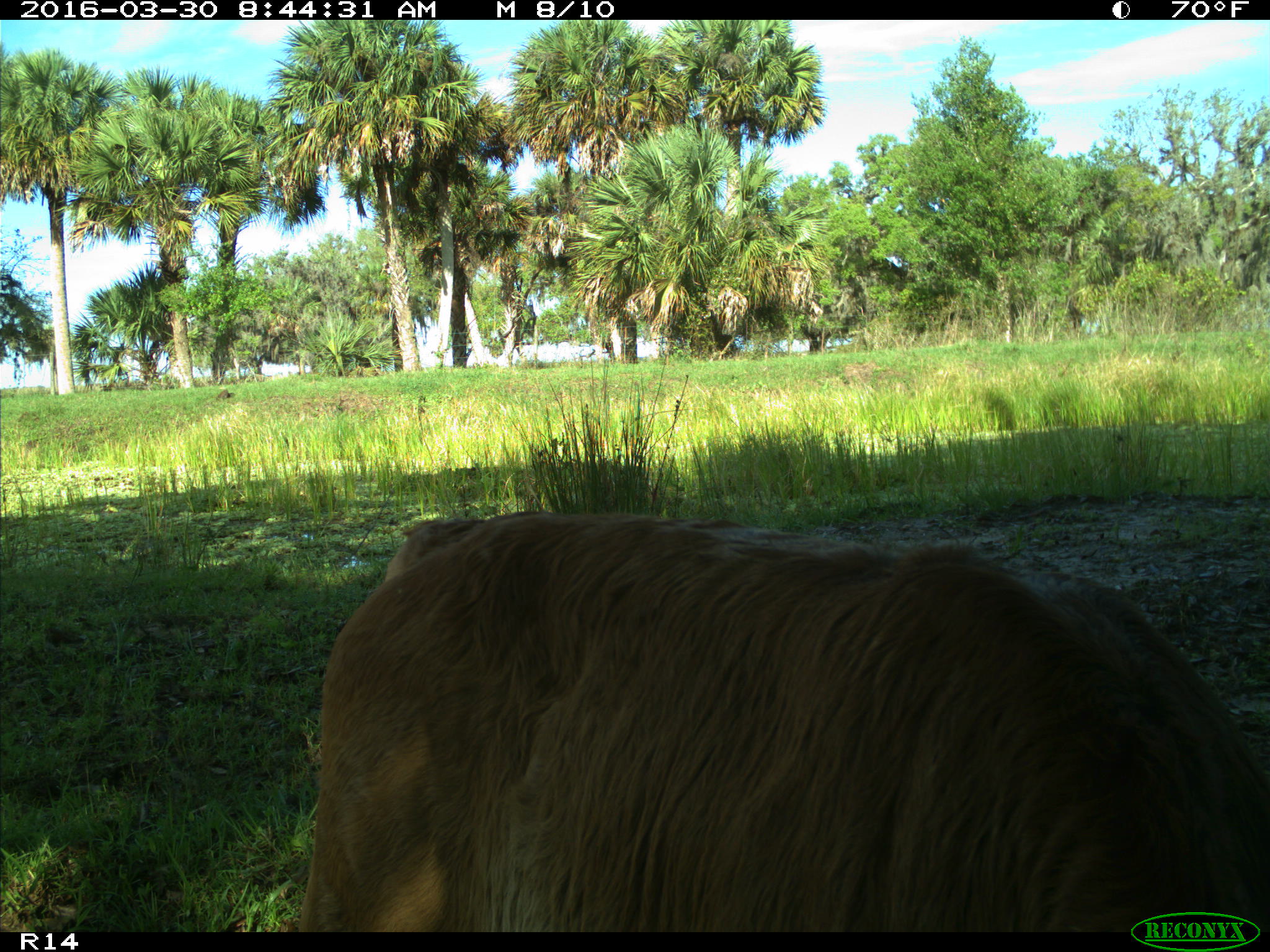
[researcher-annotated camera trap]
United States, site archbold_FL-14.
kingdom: Animalia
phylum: Chordata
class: Mammalia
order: Artiodactyla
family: Bovidae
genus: Bos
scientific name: Bos taurus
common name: domestic cow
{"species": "Bos taurus (domestic cow)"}